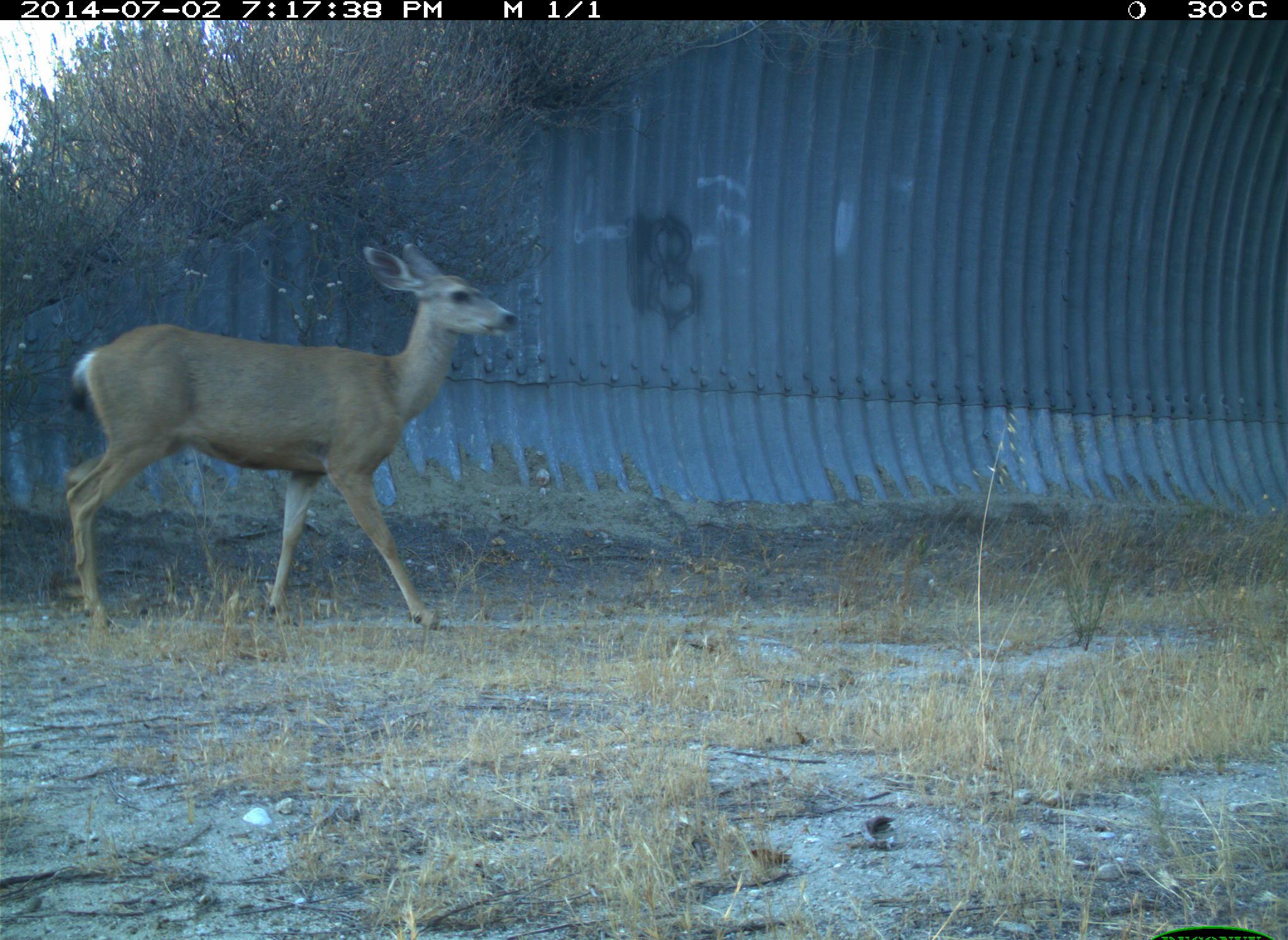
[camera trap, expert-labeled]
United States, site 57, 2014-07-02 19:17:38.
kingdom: Animalia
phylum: Chordata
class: Mammalia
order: Artiodactyla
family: Cervidae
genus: Odocoileus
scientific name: Odocoileus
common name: deer